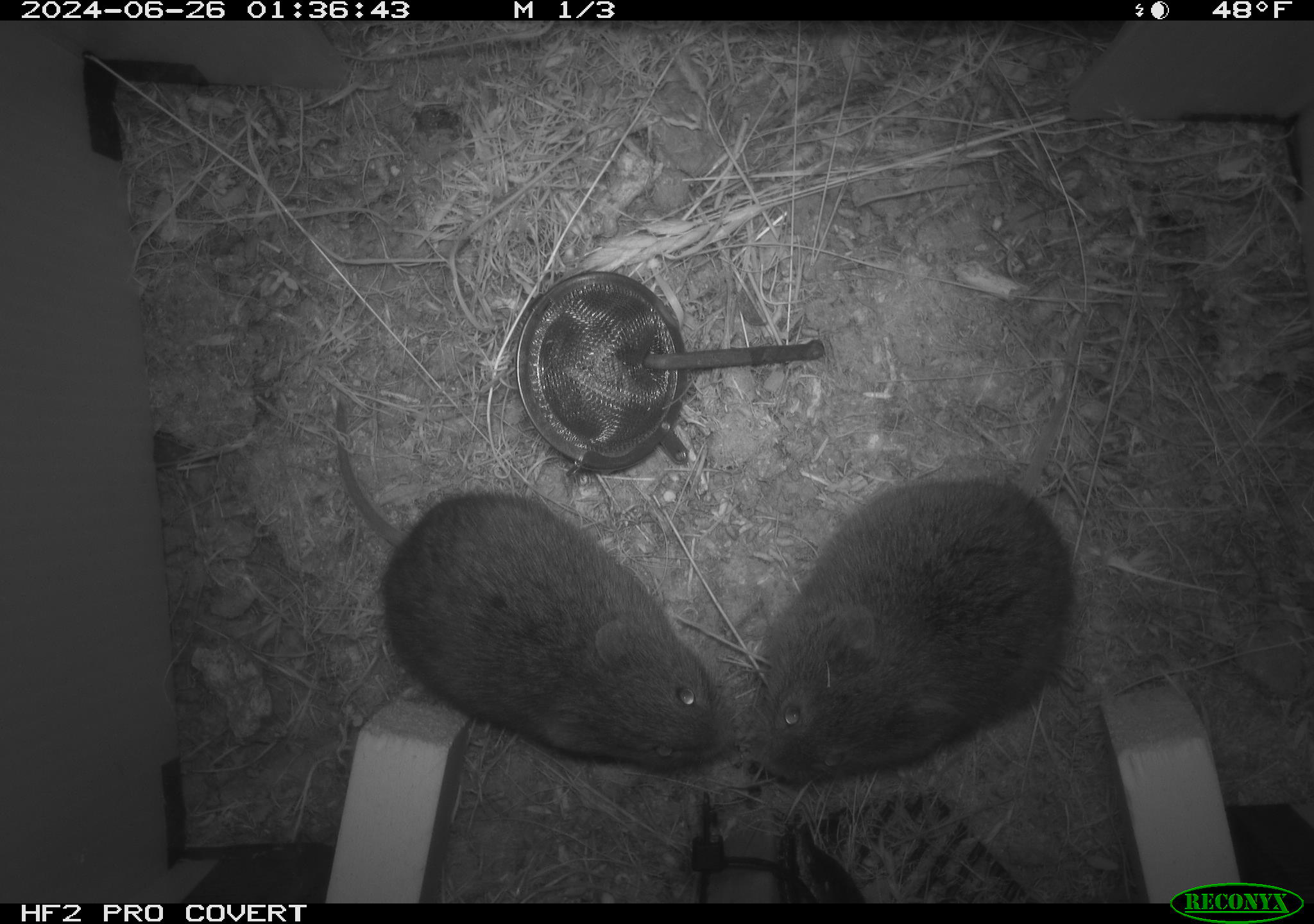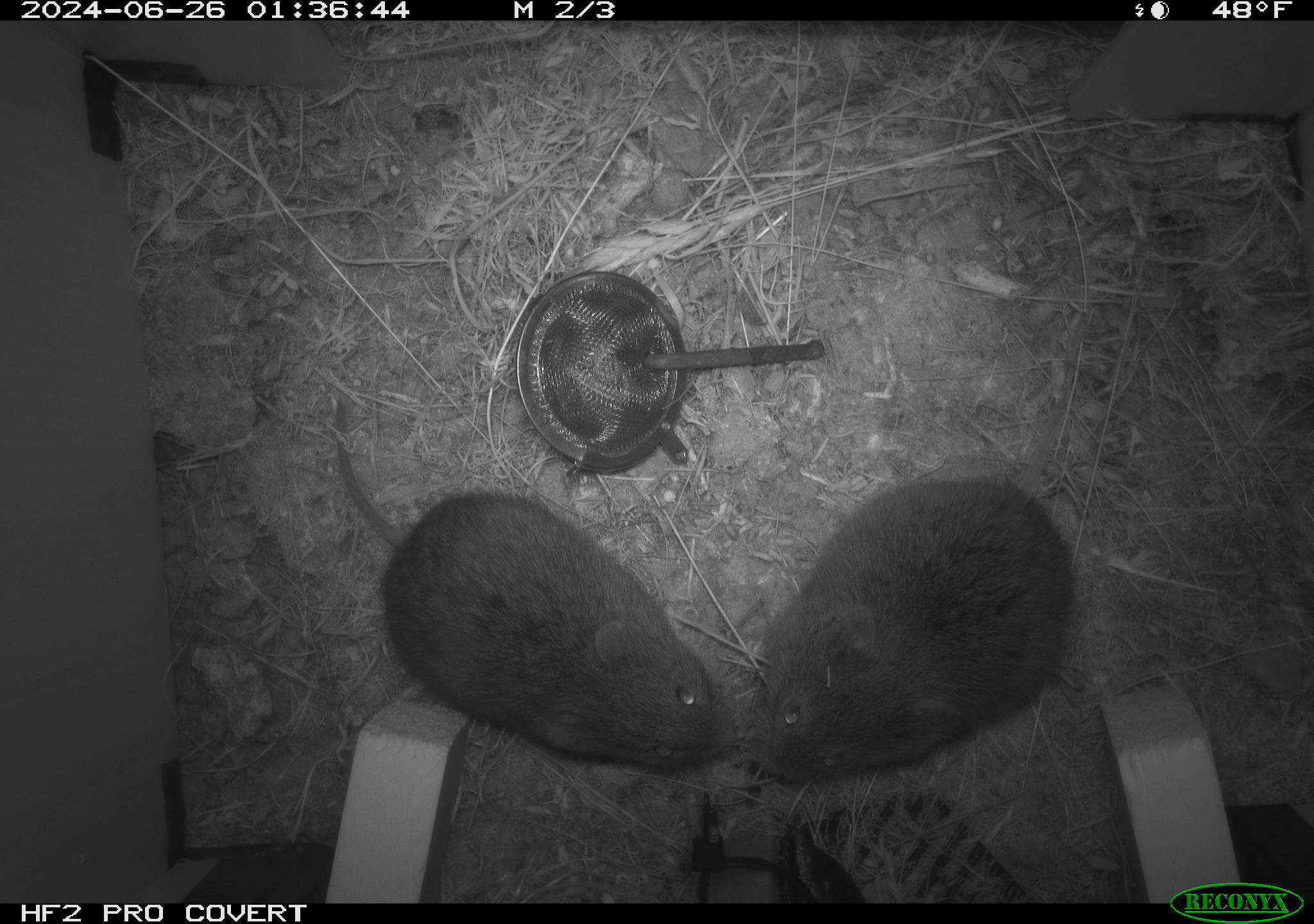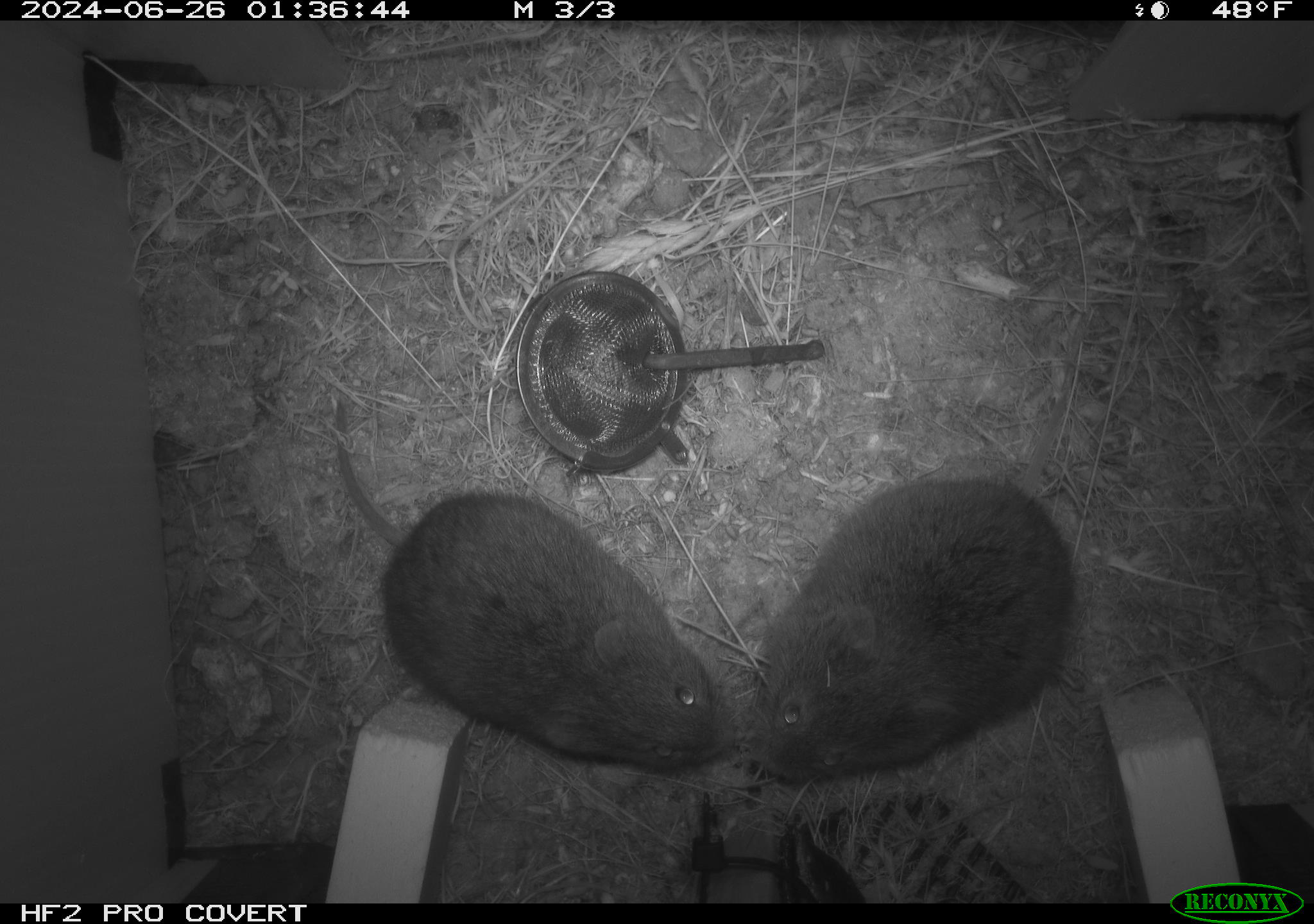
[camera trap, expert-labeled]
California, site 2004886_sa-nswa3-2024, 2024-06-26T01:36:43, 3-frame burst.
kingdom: Animalia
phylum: Chordata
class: Mammalia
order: Rodentia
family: Cricetidae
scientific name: Arvicolinae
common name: voles, lemmings, and muskrats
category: arvicolinae subfamily